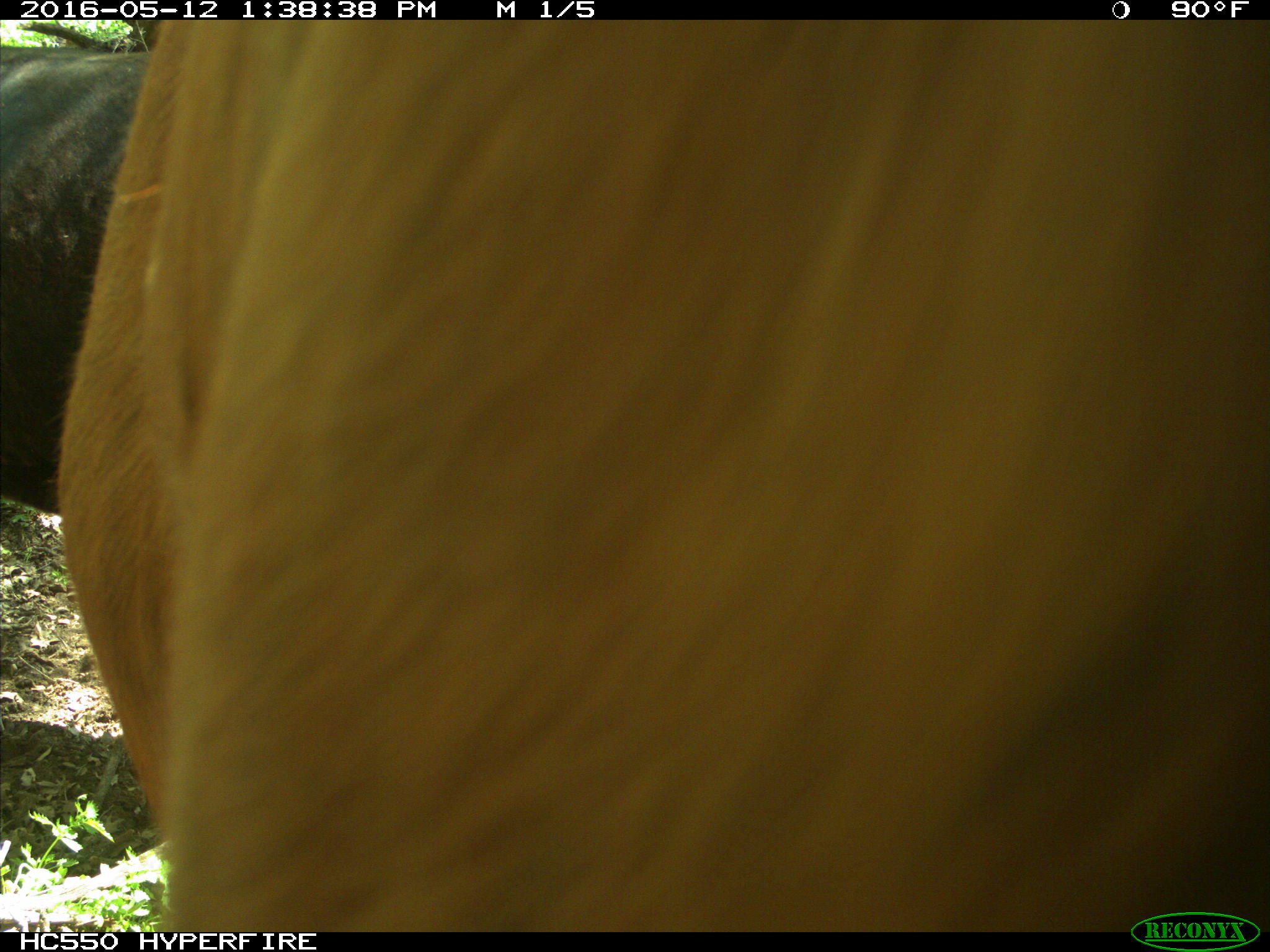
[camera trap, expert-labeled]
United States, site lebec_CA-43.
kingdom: Animalia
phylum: Chordata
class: Mammalia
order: Artiodactyla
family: Bovidae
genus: Bos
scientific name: Bos taurus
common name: domestic cow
Bos taurus (domestic cow).